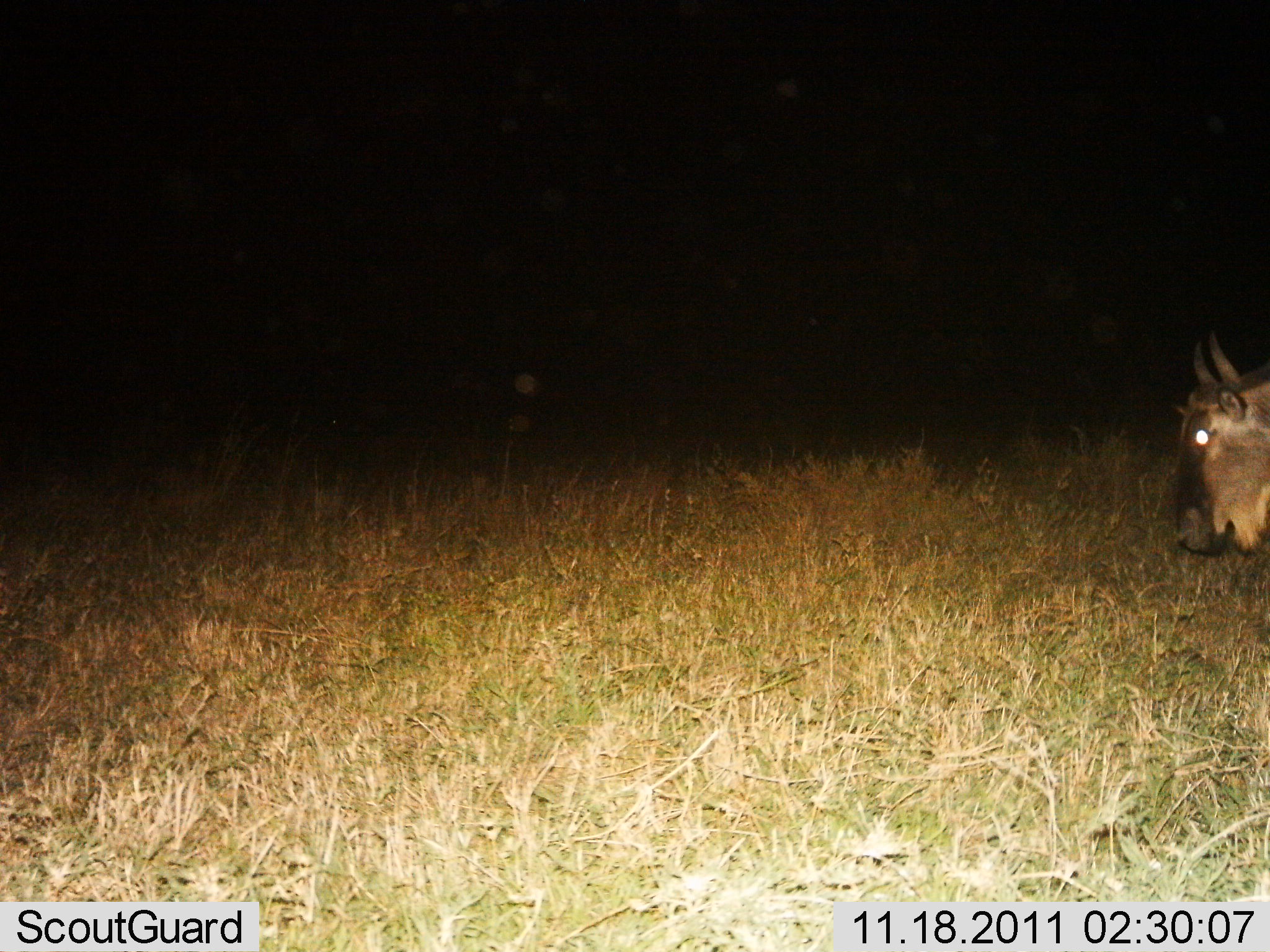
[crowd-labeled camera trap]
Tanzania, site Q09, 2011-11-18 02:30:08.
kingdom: Animalia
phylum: Chordata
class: Mammalia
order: Artiodactyla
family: Bovidae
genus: Connochaetes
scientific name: Connochaetes taurinus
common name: blue wildebeest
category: wildebeest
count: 1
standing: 55%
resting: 0%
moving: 45%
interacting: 0%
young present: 0%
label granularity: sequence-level